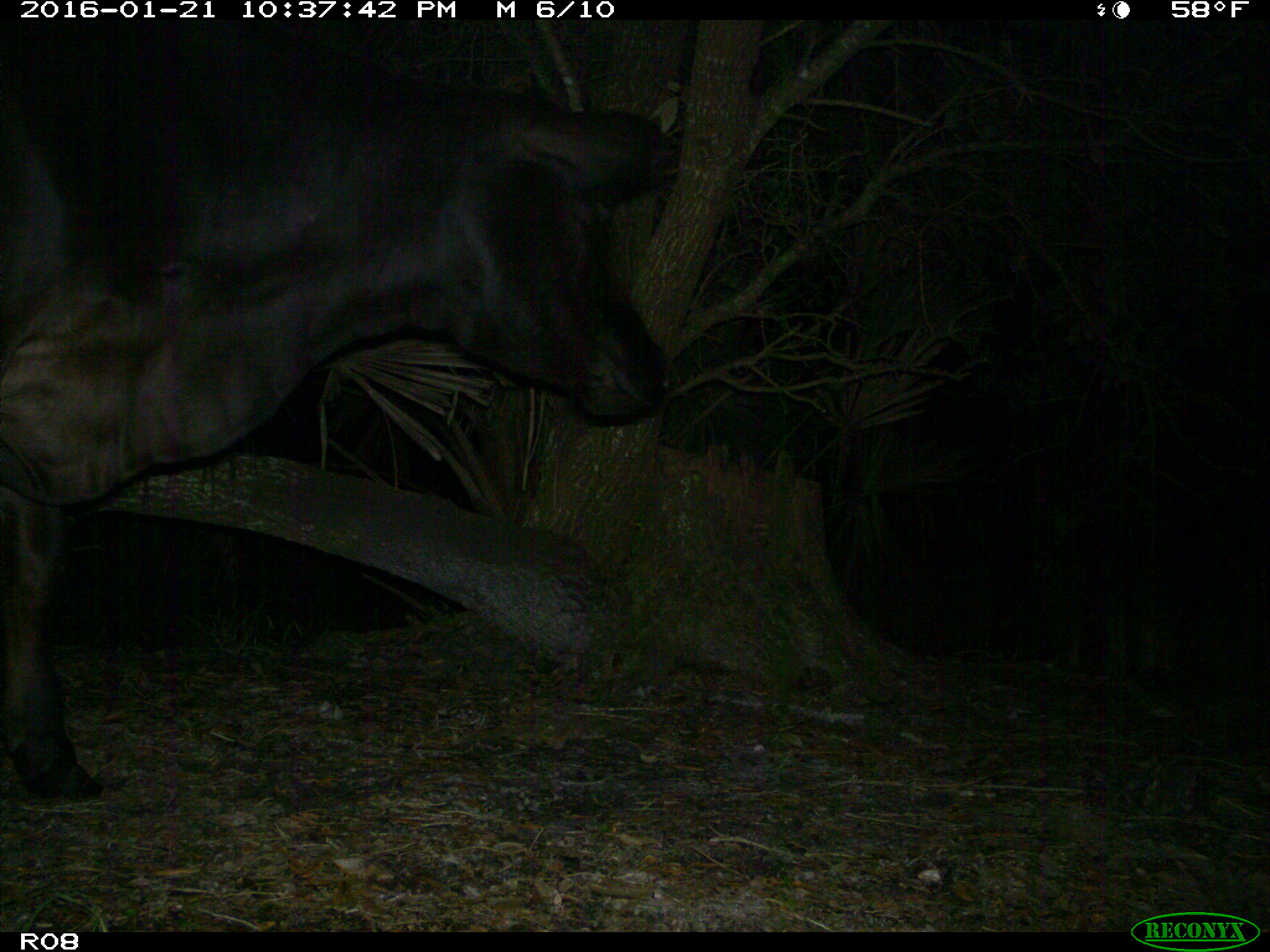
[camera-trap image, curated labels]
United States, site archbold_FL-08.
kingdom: Animalia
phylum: Chordata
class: Mammalia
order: Artiodactyla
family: Bovidae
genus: Bos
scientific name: Bos taurus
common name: domestic cow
Bos taurus (domestic cow).